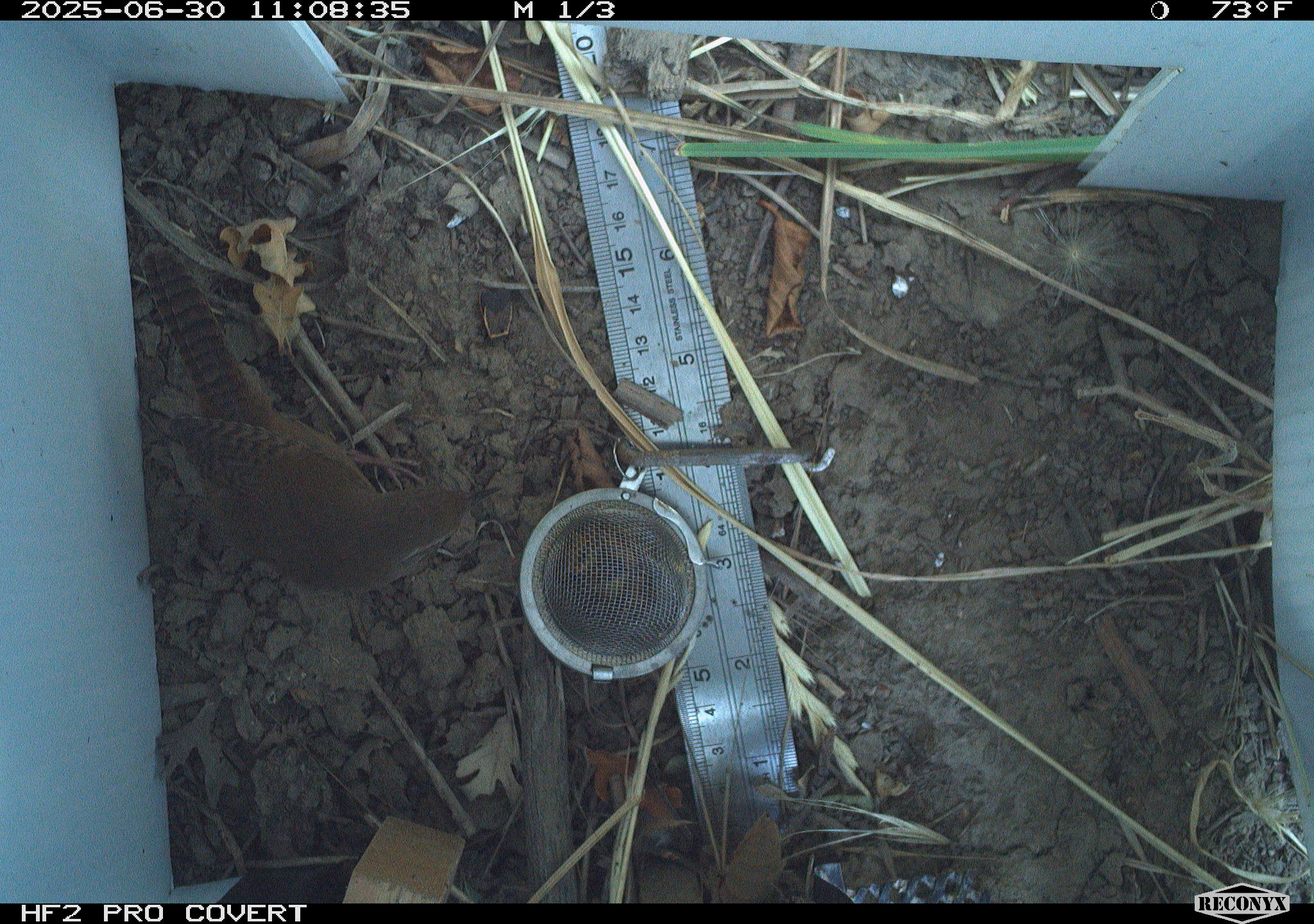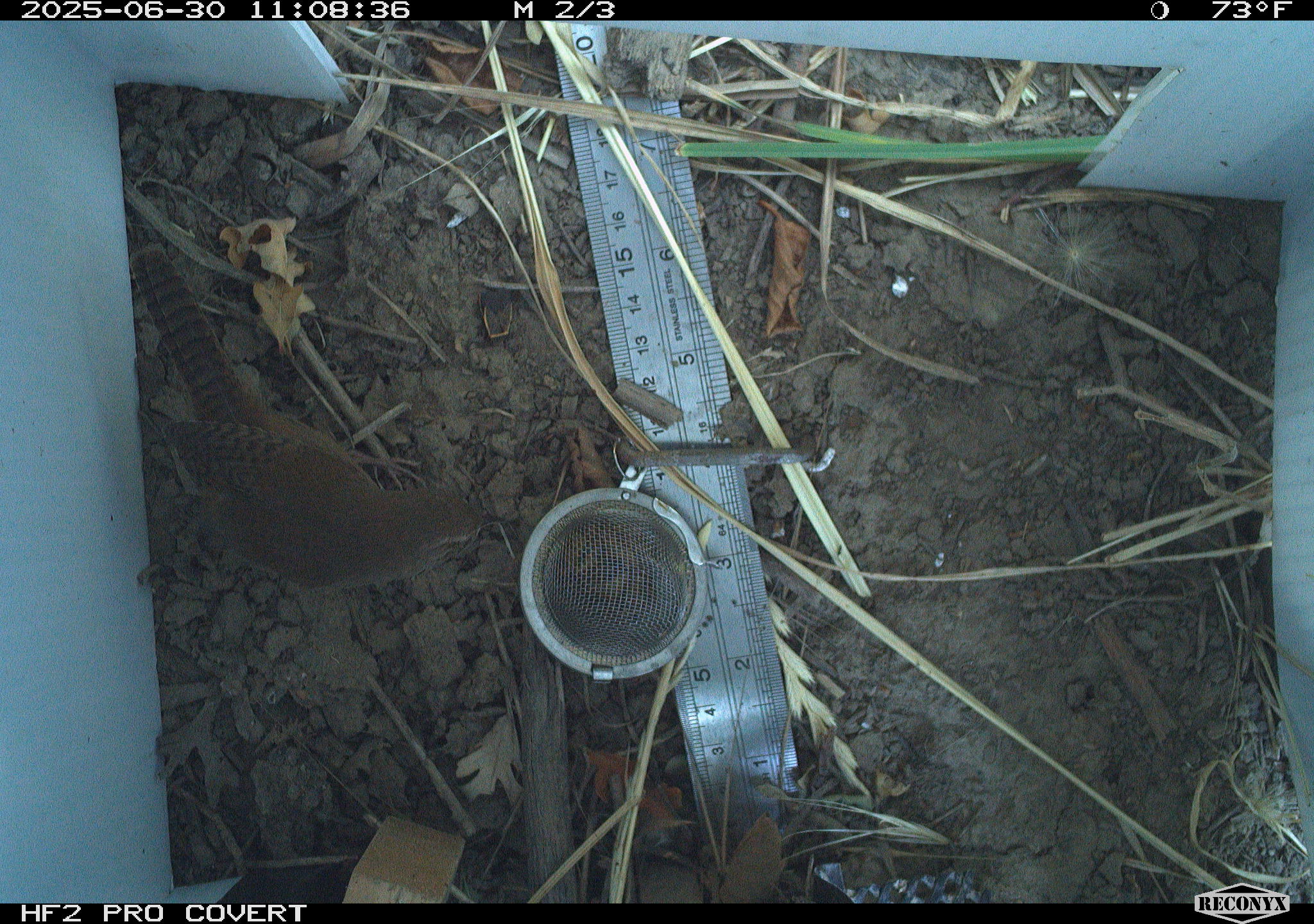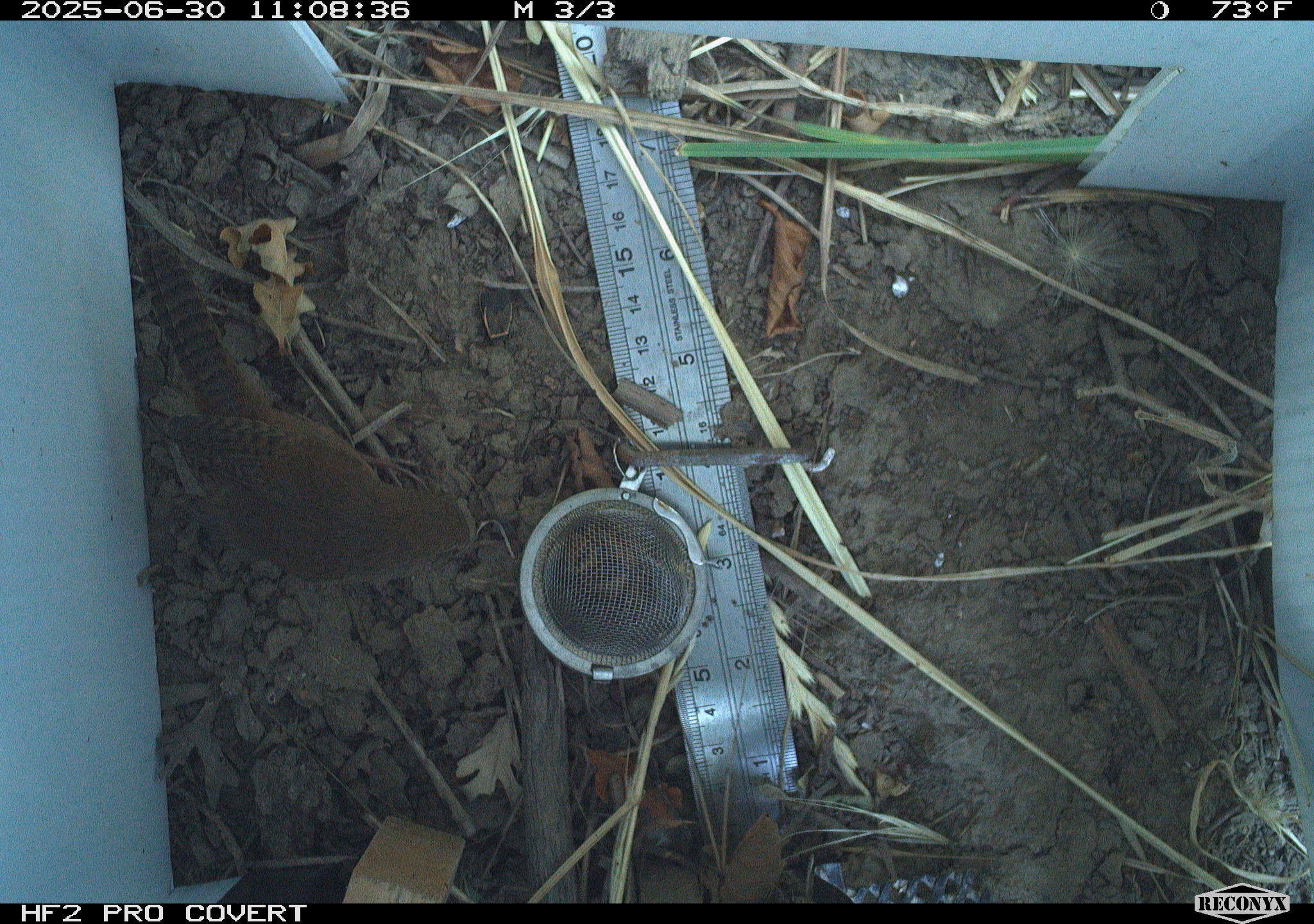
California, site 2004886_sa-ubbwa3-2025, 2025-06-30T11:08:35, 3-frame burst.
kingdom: Animalia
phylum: Chordata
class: Aves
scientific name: Aves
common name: bird